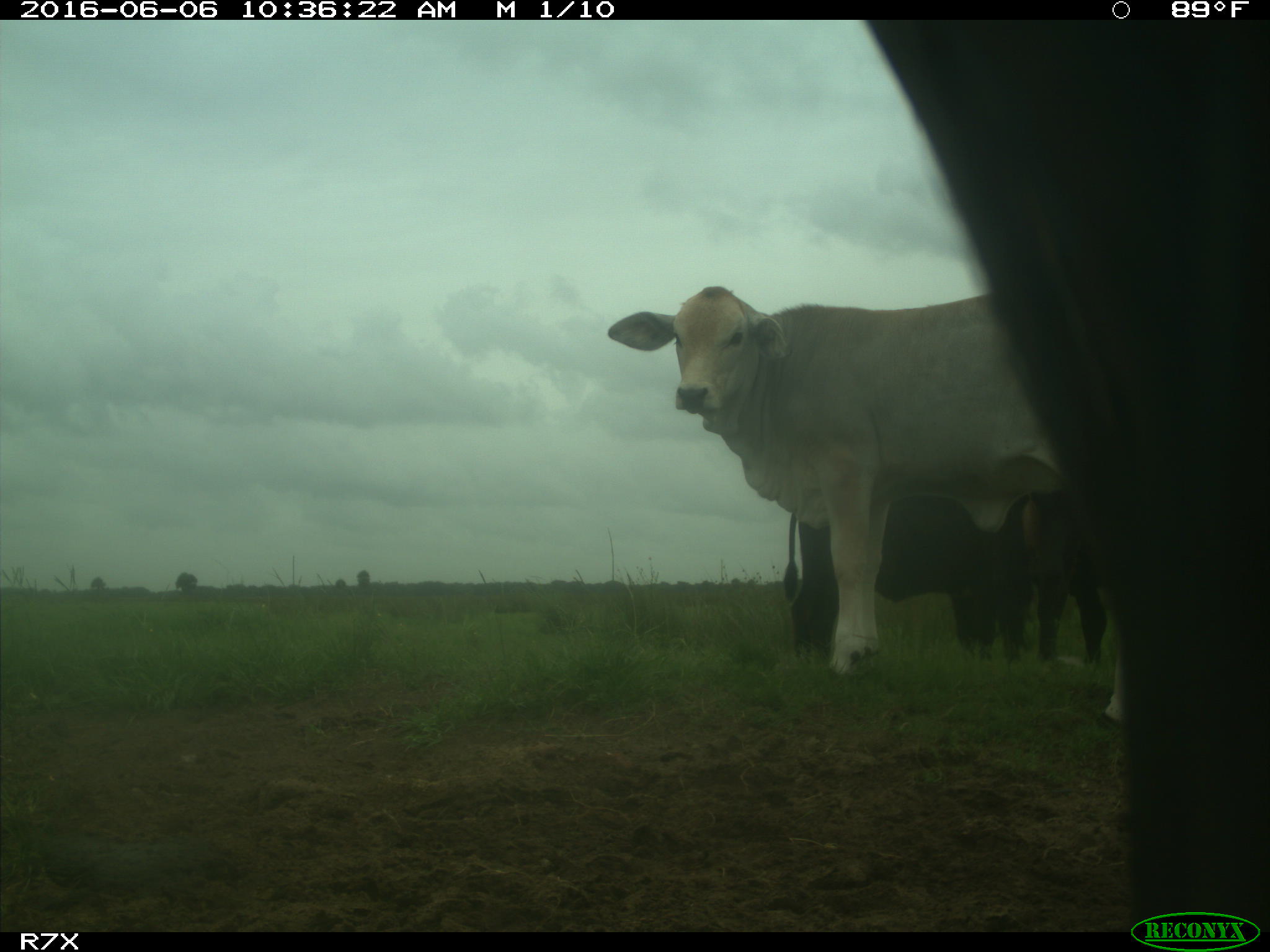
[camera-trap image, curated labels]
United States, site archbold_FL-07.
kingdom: Animalia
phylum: Chordata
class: Mammalia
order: Artiodactyla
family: Bovidae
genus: Bos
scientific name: Bos taurus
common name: domestic cow